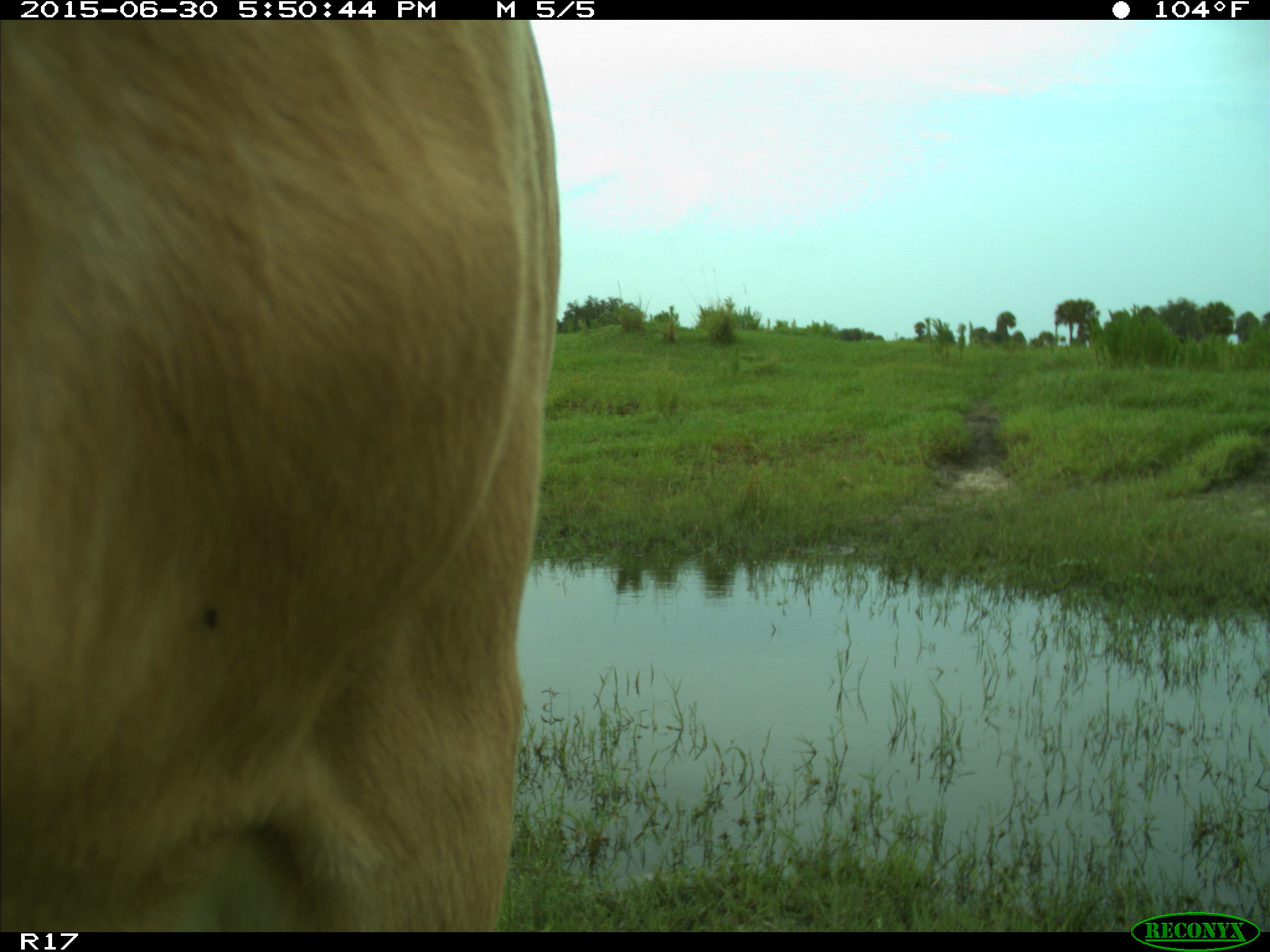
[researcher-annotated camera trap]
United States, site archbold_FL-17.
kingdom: Animalia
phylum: Chordata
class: Mammalia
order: Artiodactyla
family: Bovidae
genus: Bos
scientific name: Bos taurus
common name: domestic cow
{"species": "Bos taurus (domestic cow)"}